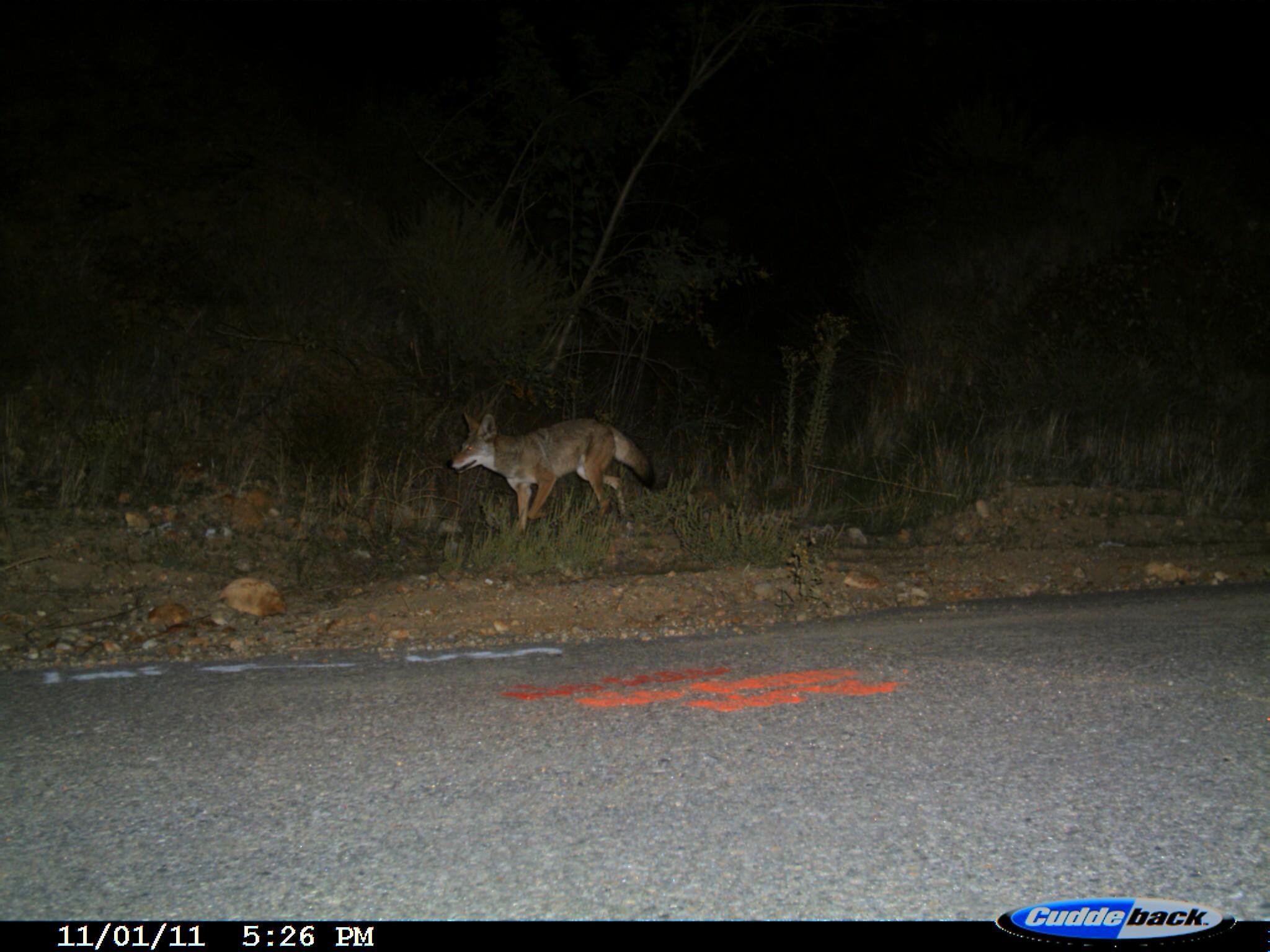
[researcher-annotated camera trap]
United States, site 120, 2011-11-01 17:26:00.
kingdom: Animalia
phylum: Chordata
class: Mammalia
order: Carnivora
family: Canidae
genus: Canis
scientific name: Canis latrans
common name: coyote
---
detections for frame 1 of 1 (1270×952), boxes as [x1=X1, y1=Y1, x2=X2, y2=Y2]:
coyote: [x1=441, y1=404, x2=664, y2=543]